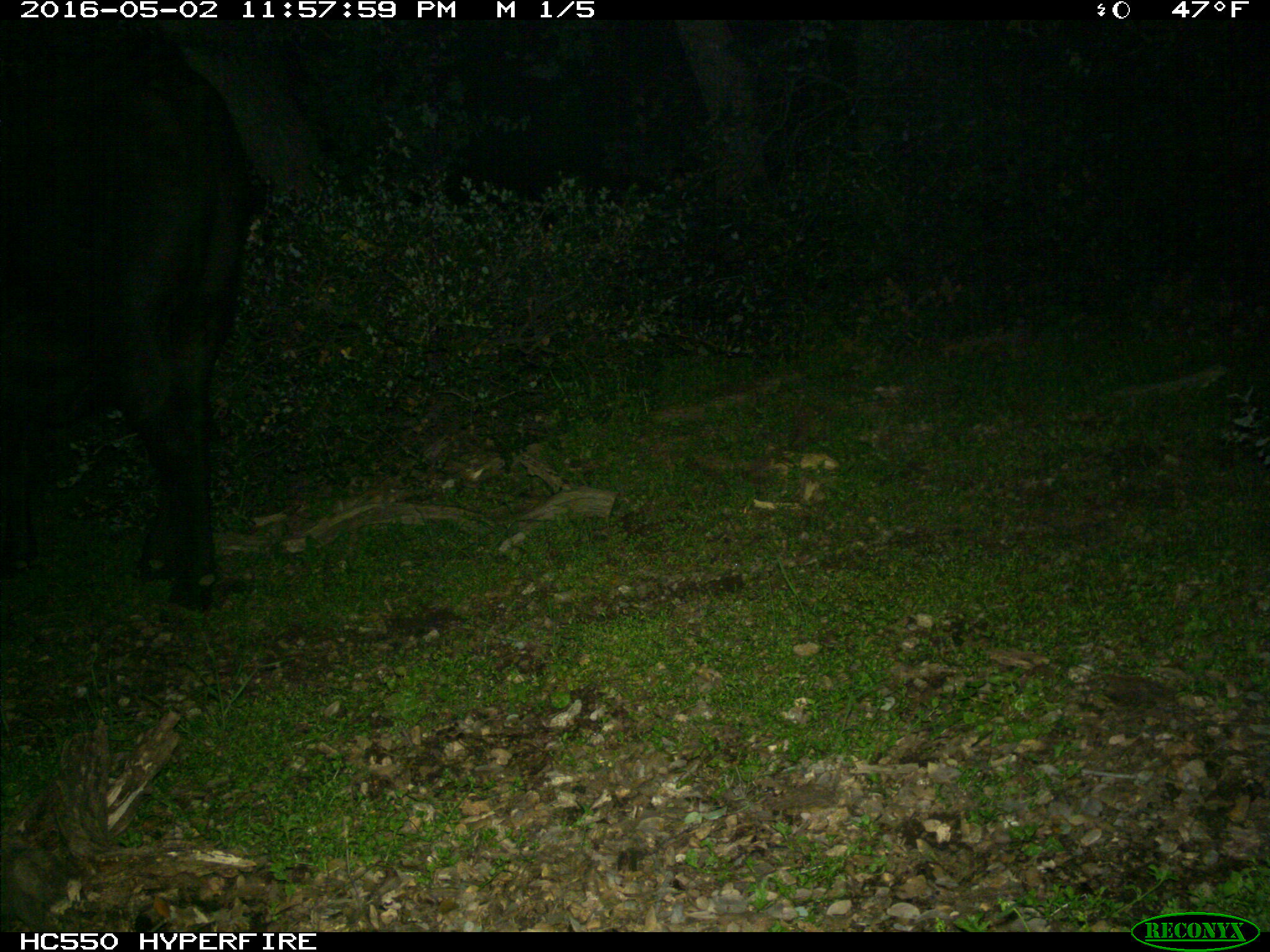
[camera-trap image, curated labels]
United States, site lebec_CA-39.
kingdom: Animalia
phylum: Chordata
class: Mammalia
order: Artiodactyla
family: Bovidae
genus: Bos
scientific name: Bos taurus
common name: domestic cow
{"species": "Bos taurus (domestic cow)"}